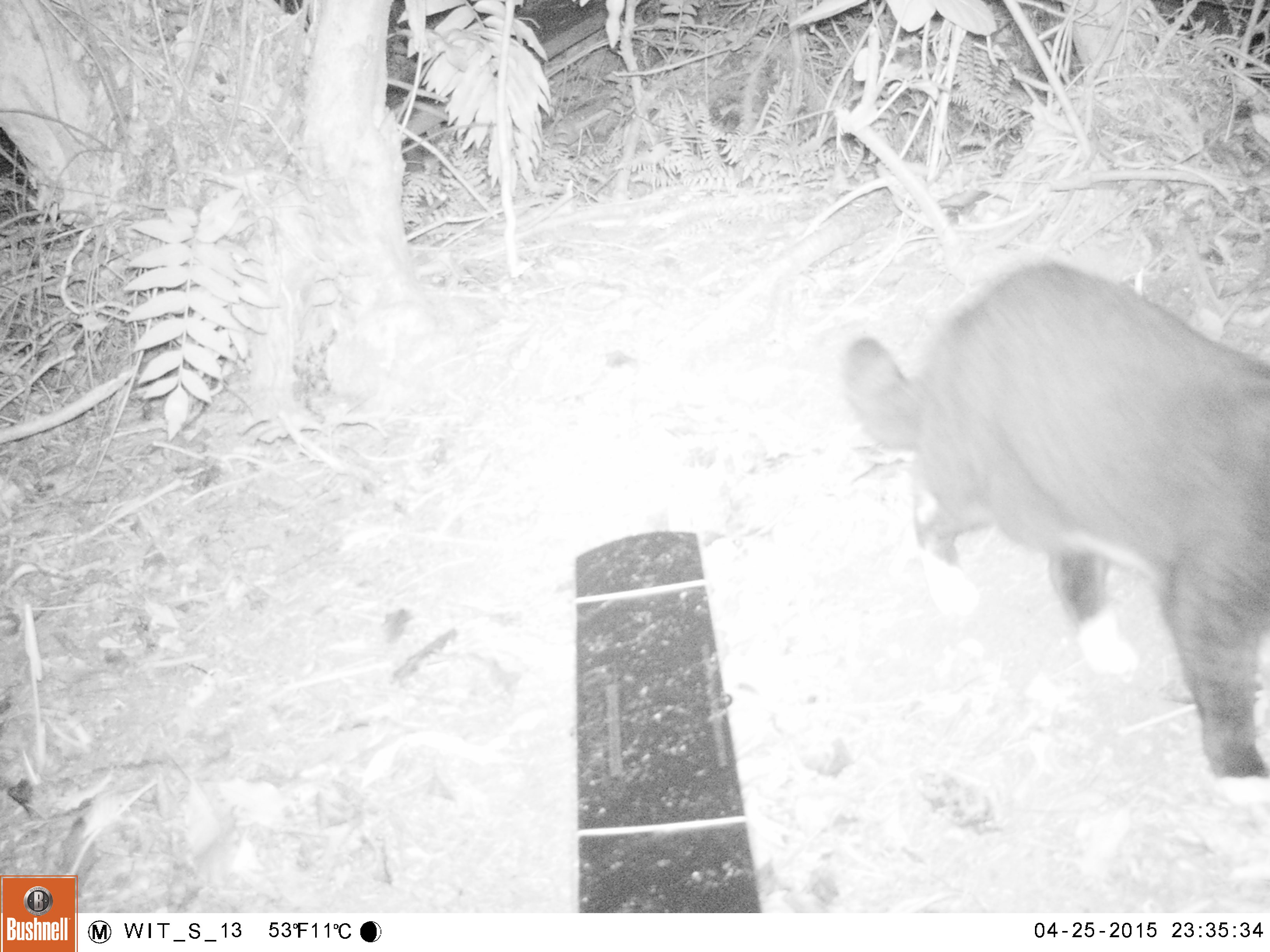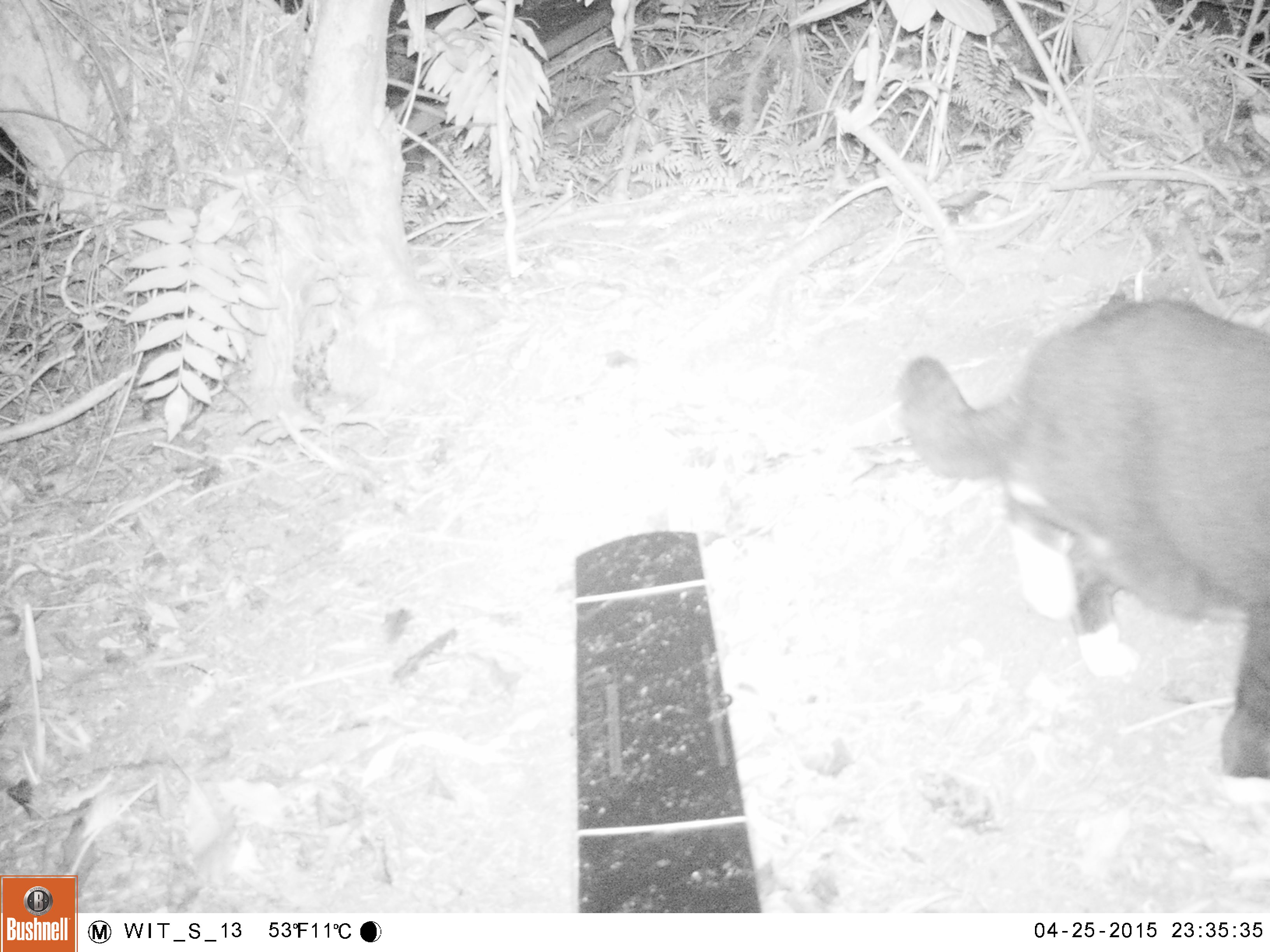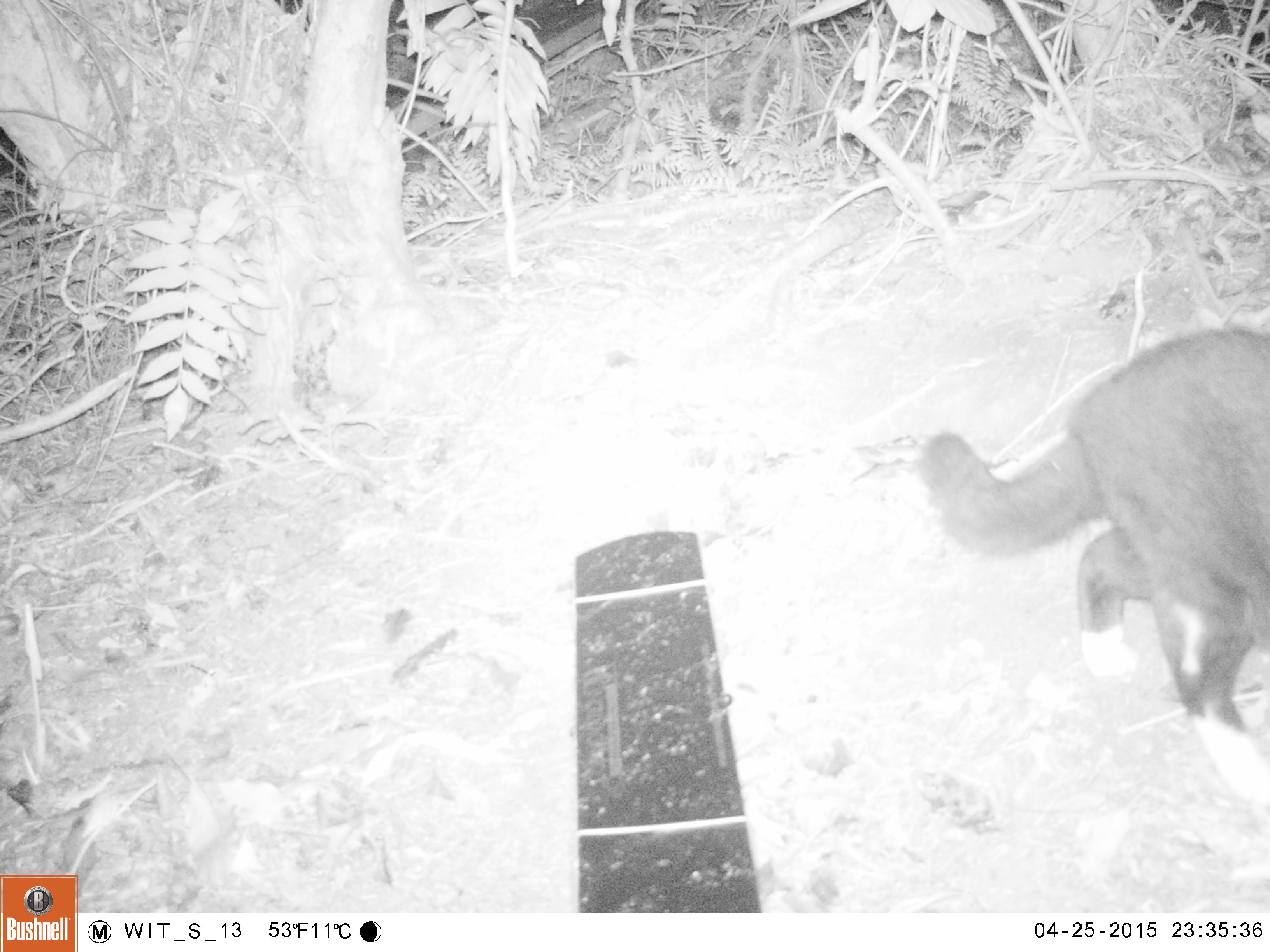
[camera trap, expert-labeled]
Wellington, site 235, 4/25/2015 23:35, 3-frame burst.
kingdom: Animalia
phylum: Chordata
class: Mammalia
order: Carnivora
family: Felidae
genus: Felis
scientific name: Felis catus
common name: cat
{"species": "cat (Felis catus)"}